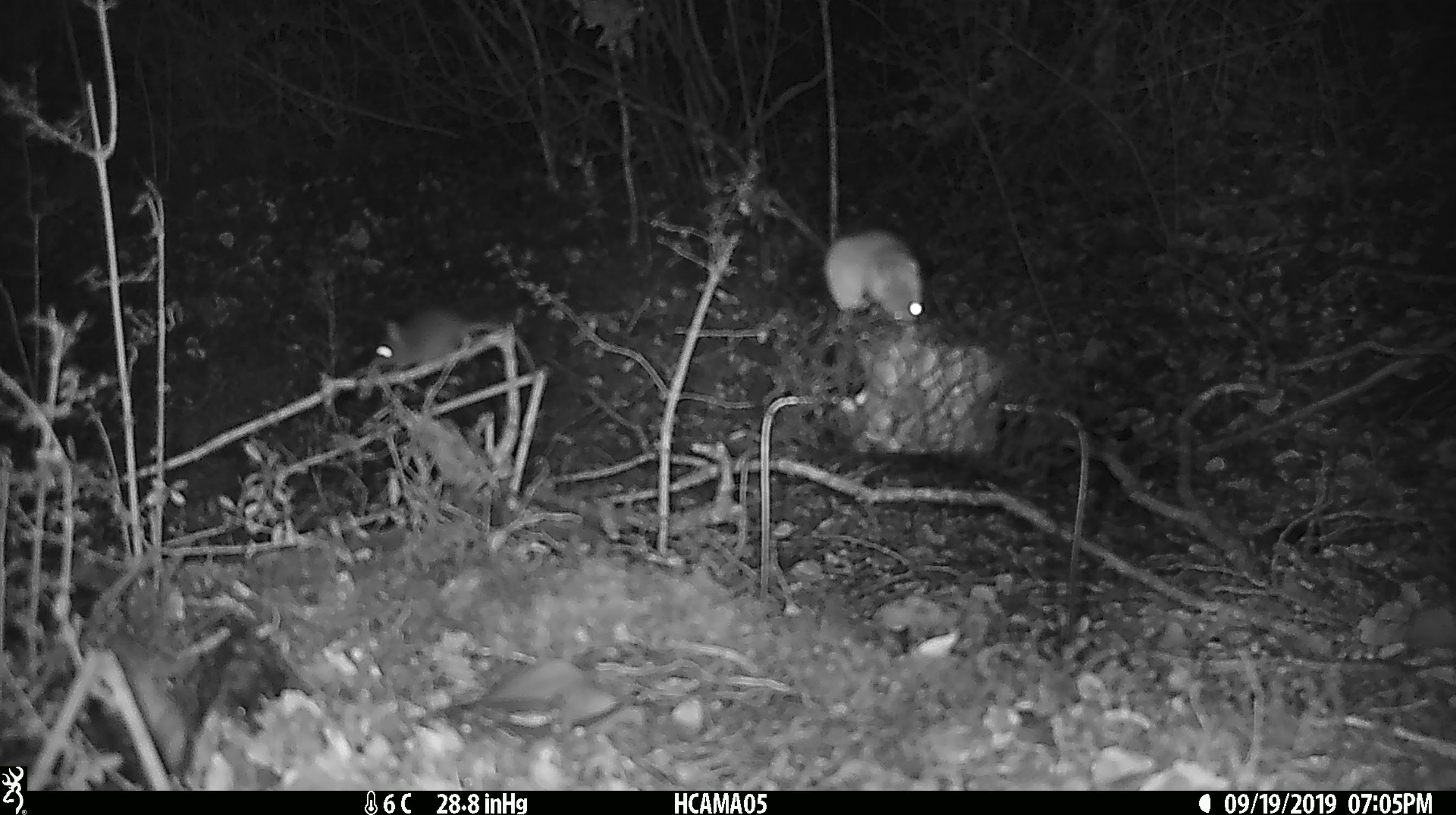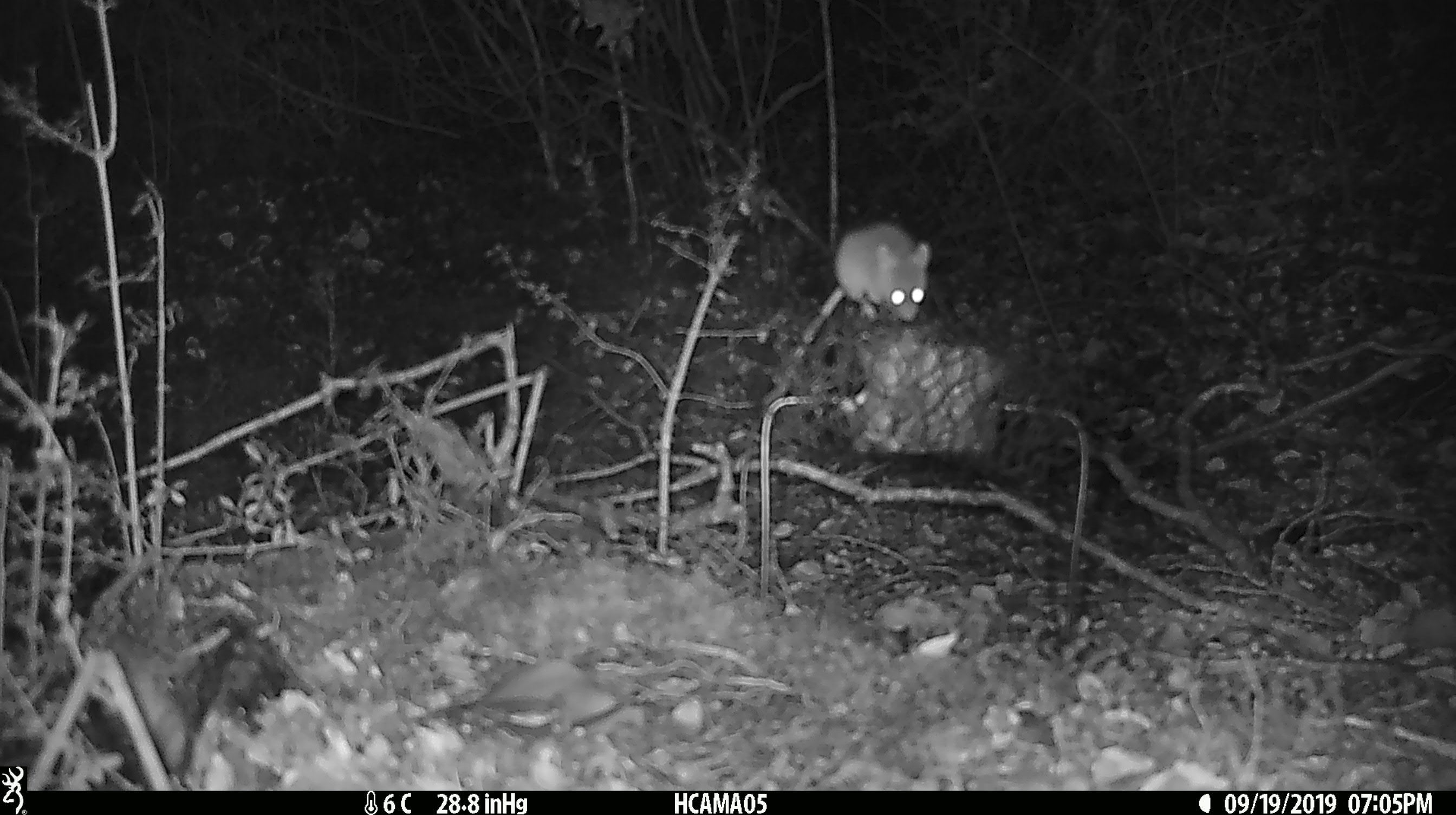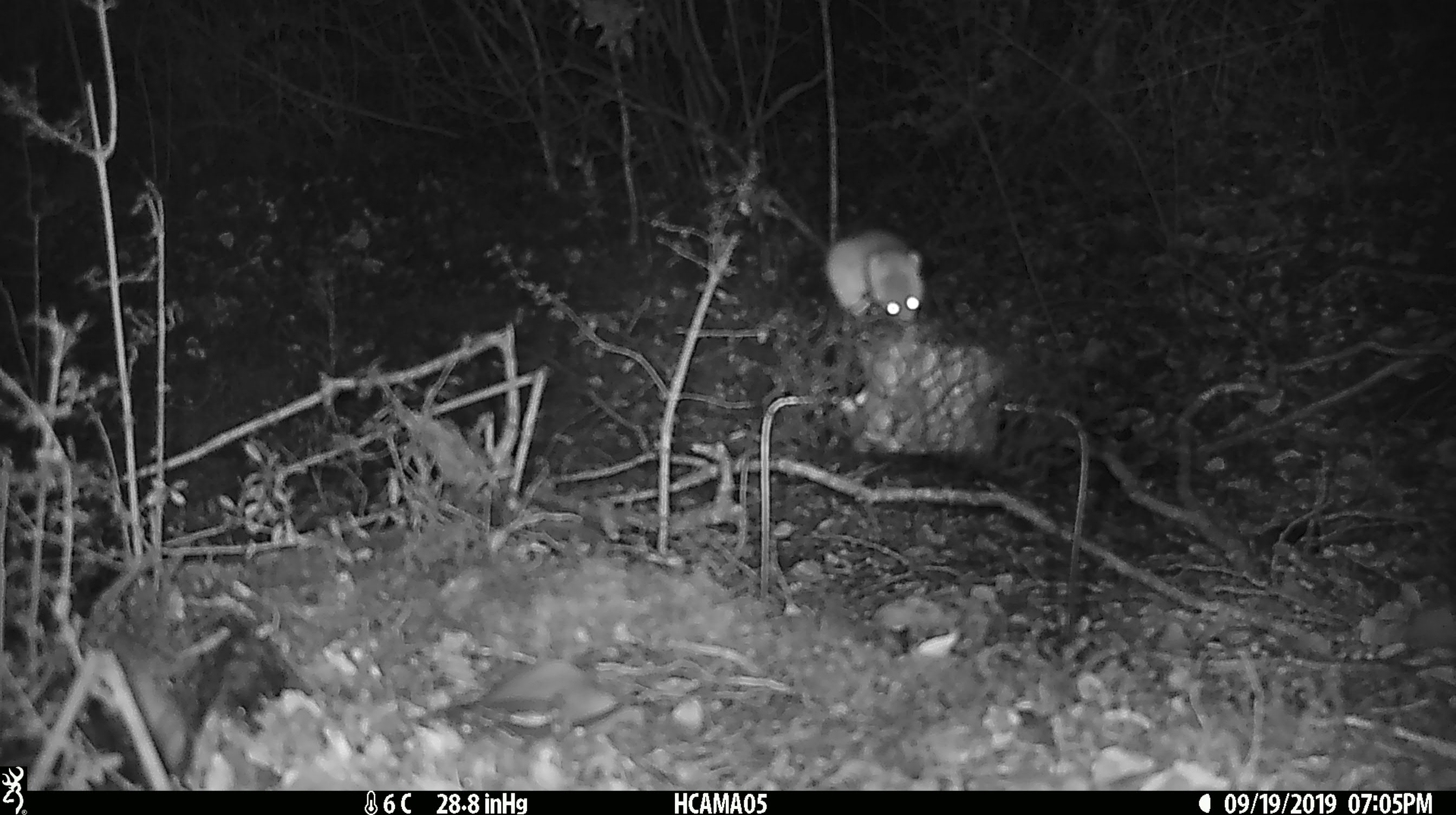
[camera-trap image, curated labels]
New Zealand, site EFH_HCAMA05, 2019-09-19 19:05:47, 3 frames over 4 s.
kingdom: Animalia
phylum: Chordata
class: Mammalia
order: Rodentia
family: Muridae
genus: Mus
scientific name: Mus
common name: mouse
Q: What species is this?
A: Mouse (Mus).